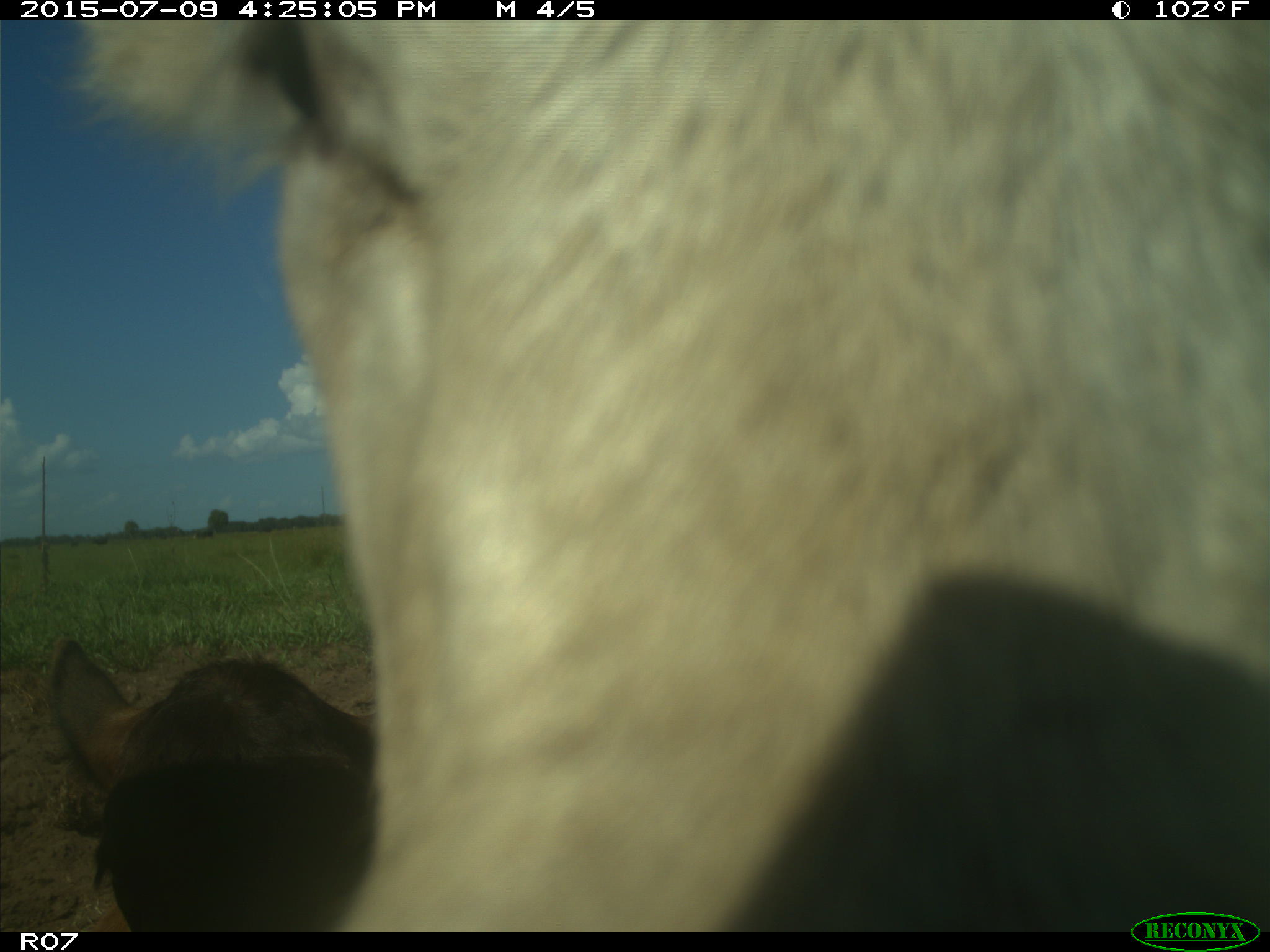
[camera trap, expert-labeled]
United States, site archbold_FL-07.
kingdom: Animalia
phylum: Chordata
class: Mammalia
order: Artiodactyla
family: Bovidae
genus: Bos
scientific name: Bos taurus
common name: domestic cow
Bos taurus (domestic cow).